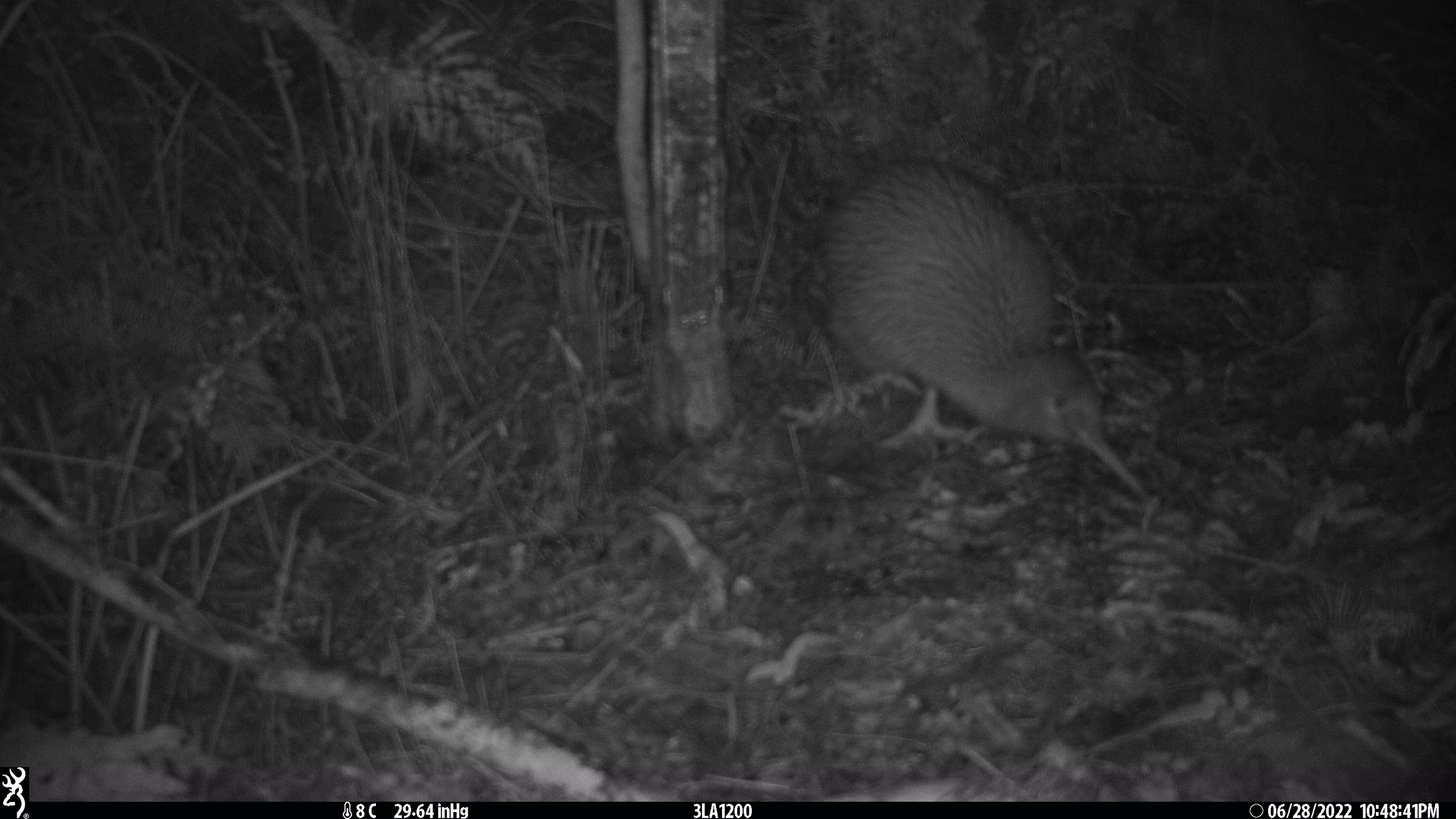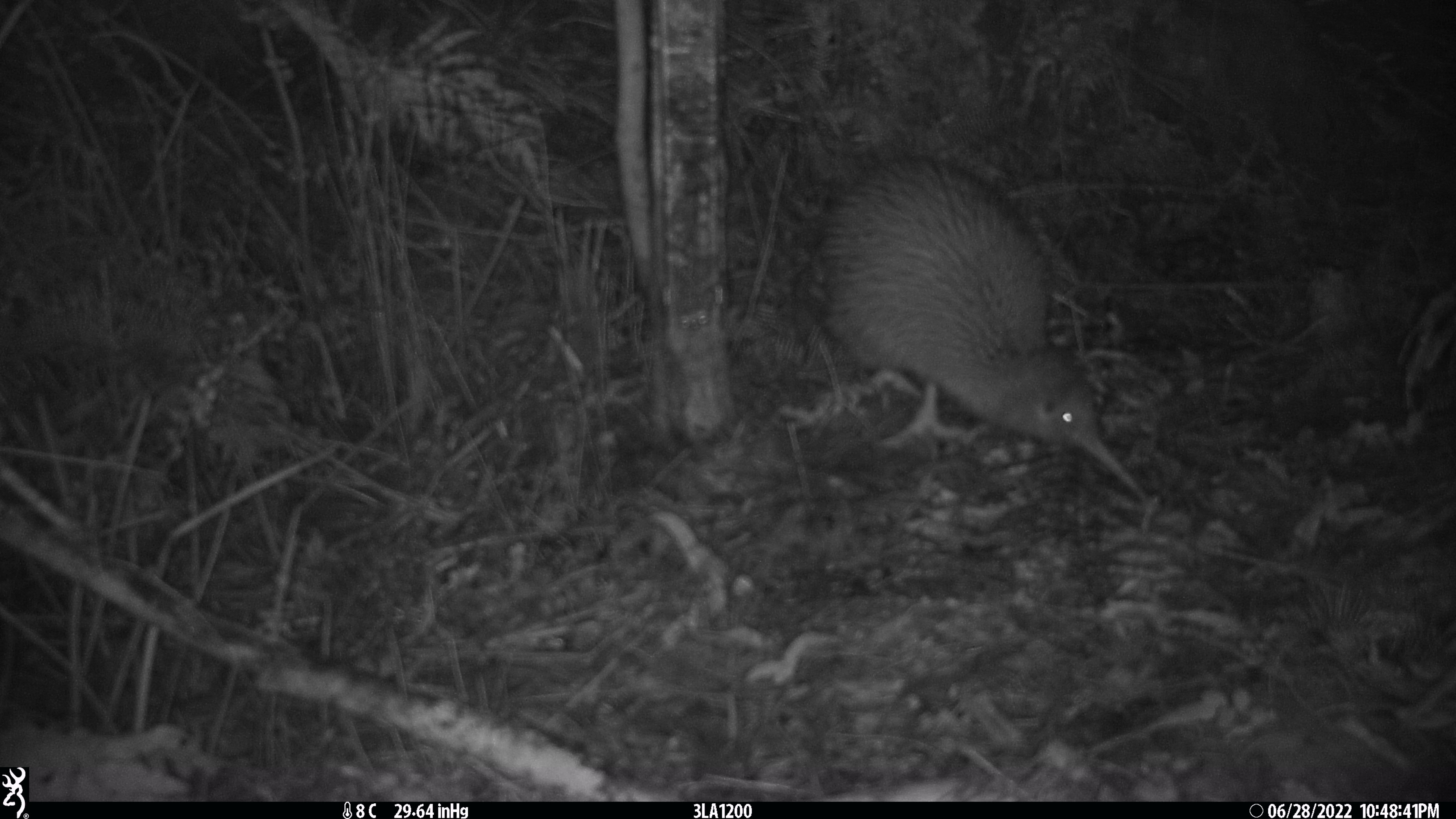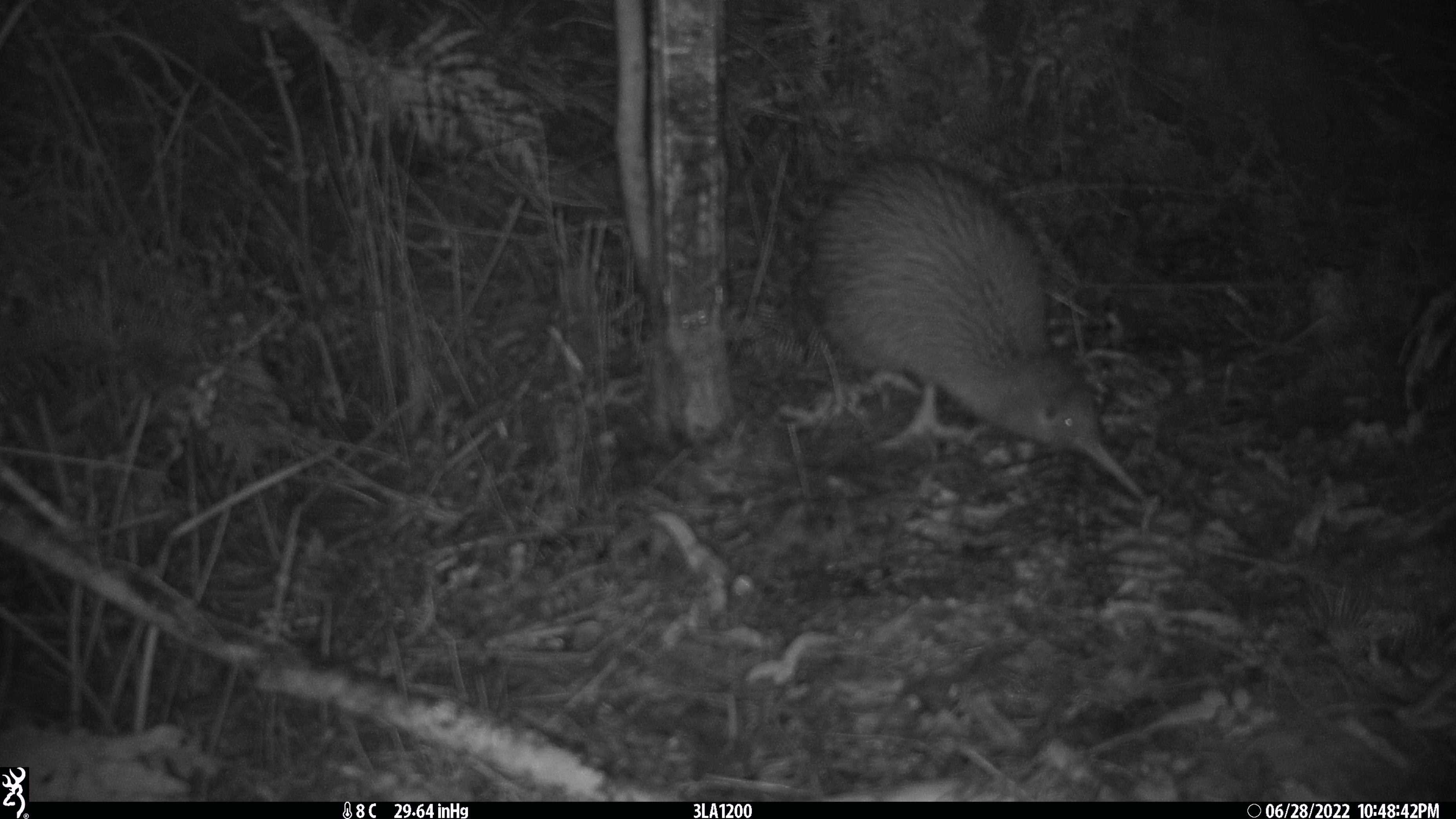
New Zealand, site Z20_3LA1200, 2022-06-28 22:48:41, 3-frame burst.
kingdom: Animalia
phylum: Chordata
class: Aves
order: Apterygiformes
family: Apterygidae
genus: Apteryx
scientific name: Apteryx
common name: kiwi